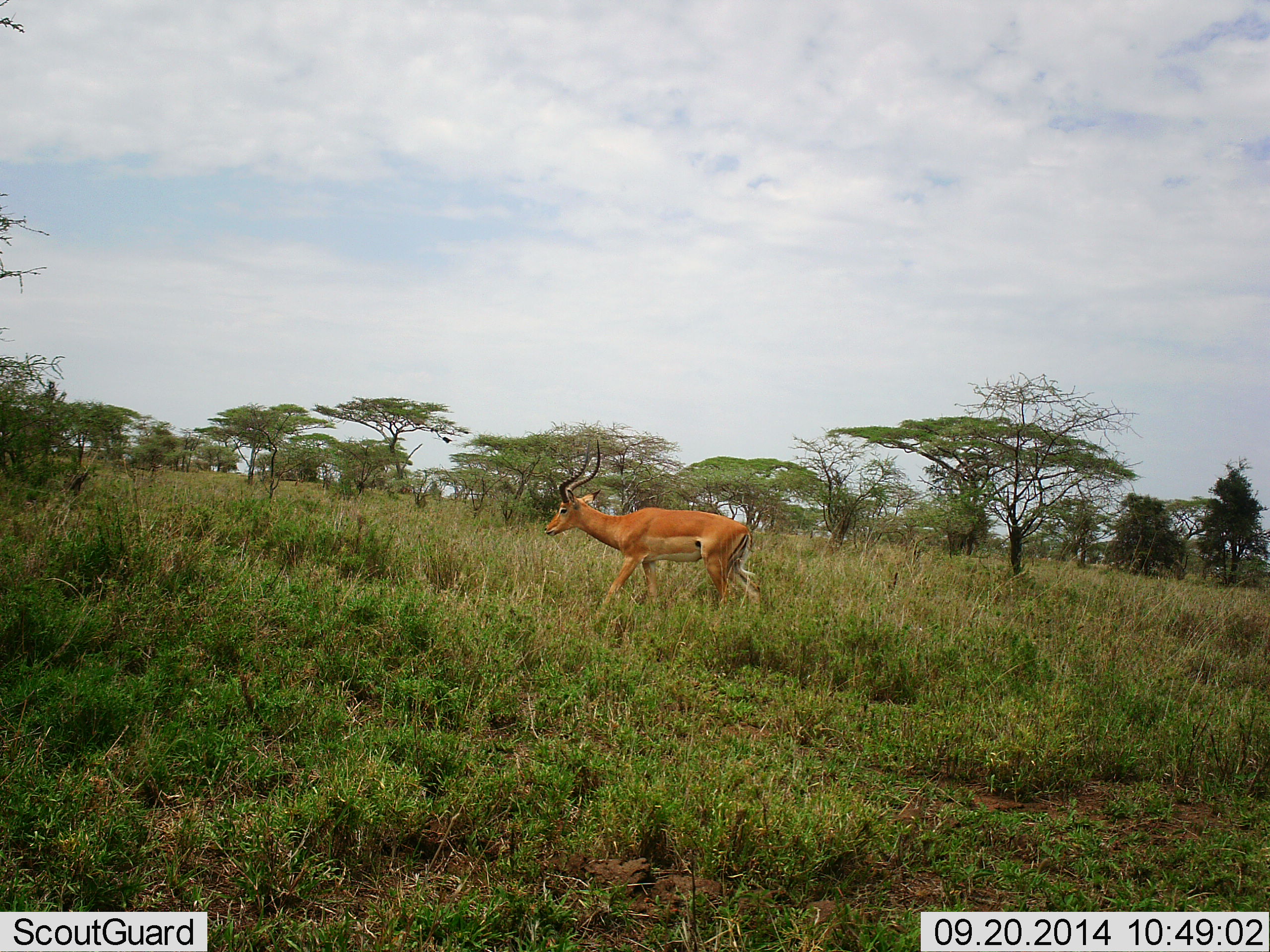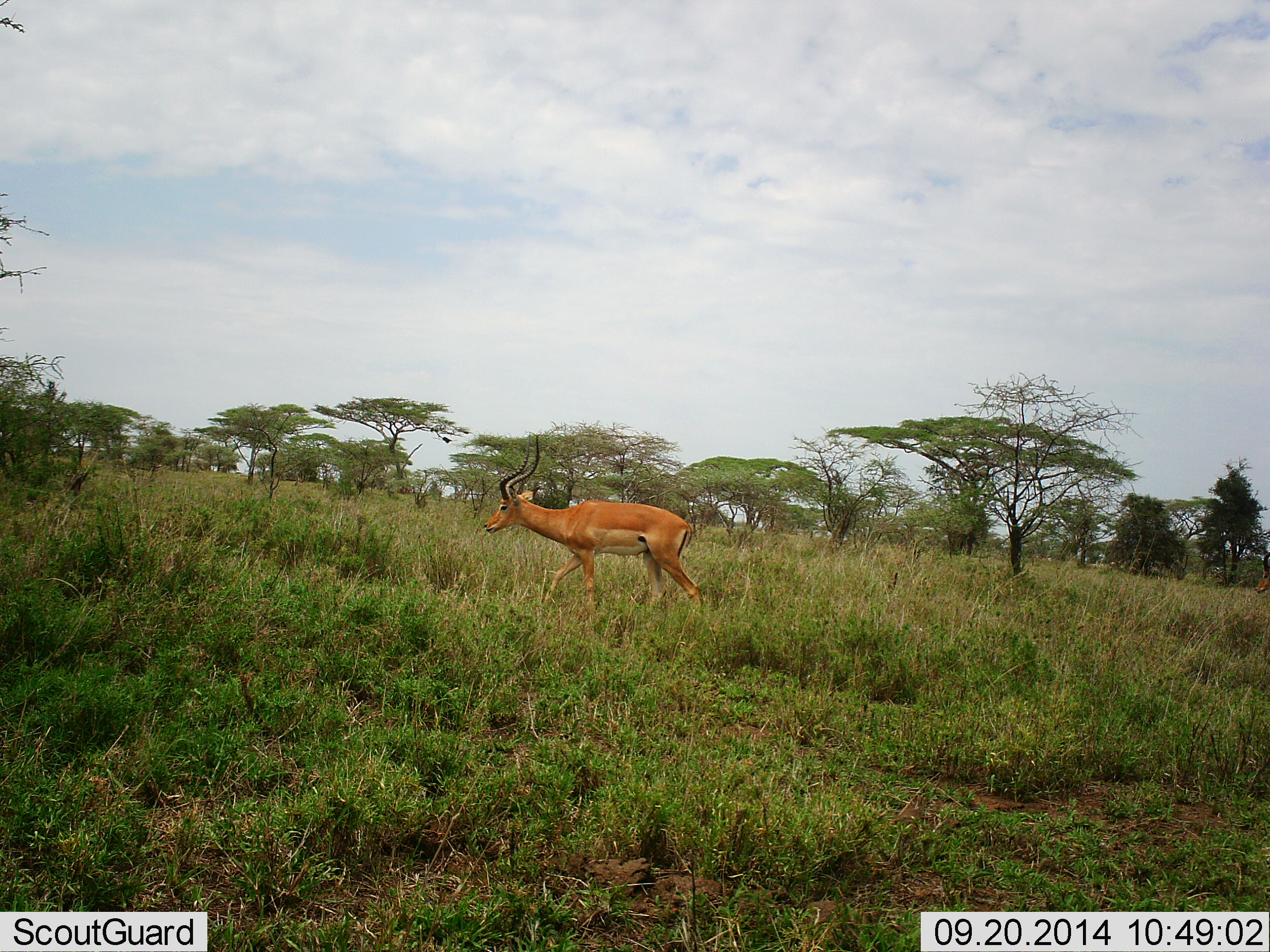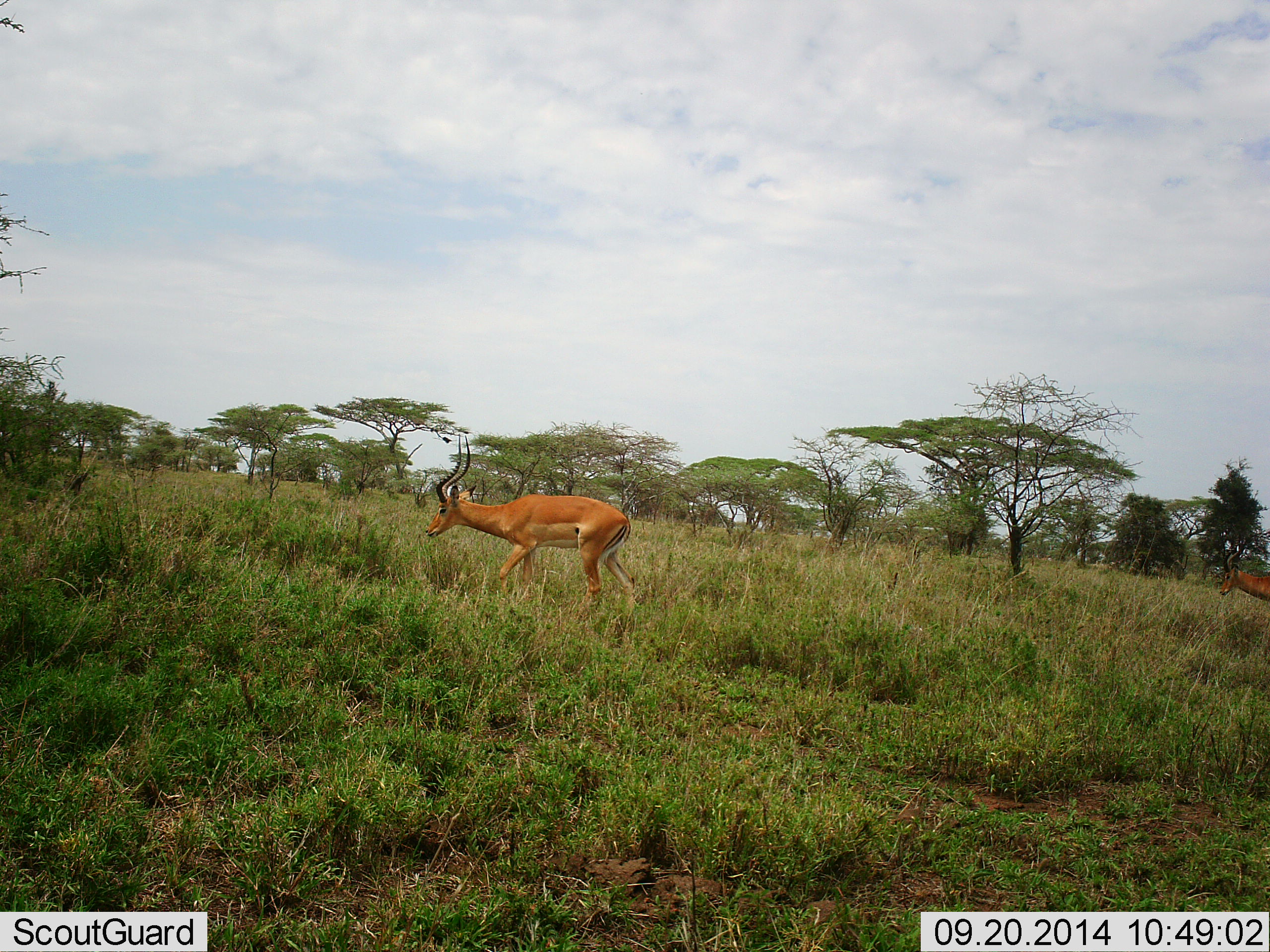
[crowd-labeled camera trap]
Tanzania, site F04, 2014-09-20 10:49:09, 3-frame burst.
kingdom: Animalia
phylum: Chordata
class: Mammalia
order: Artiodactyla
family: Bovidae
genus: Aepyceros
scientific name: Aepyceros melampus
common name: impala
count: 1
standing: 10%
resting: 0%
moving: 90%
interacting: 0%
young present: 0%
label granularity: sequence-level